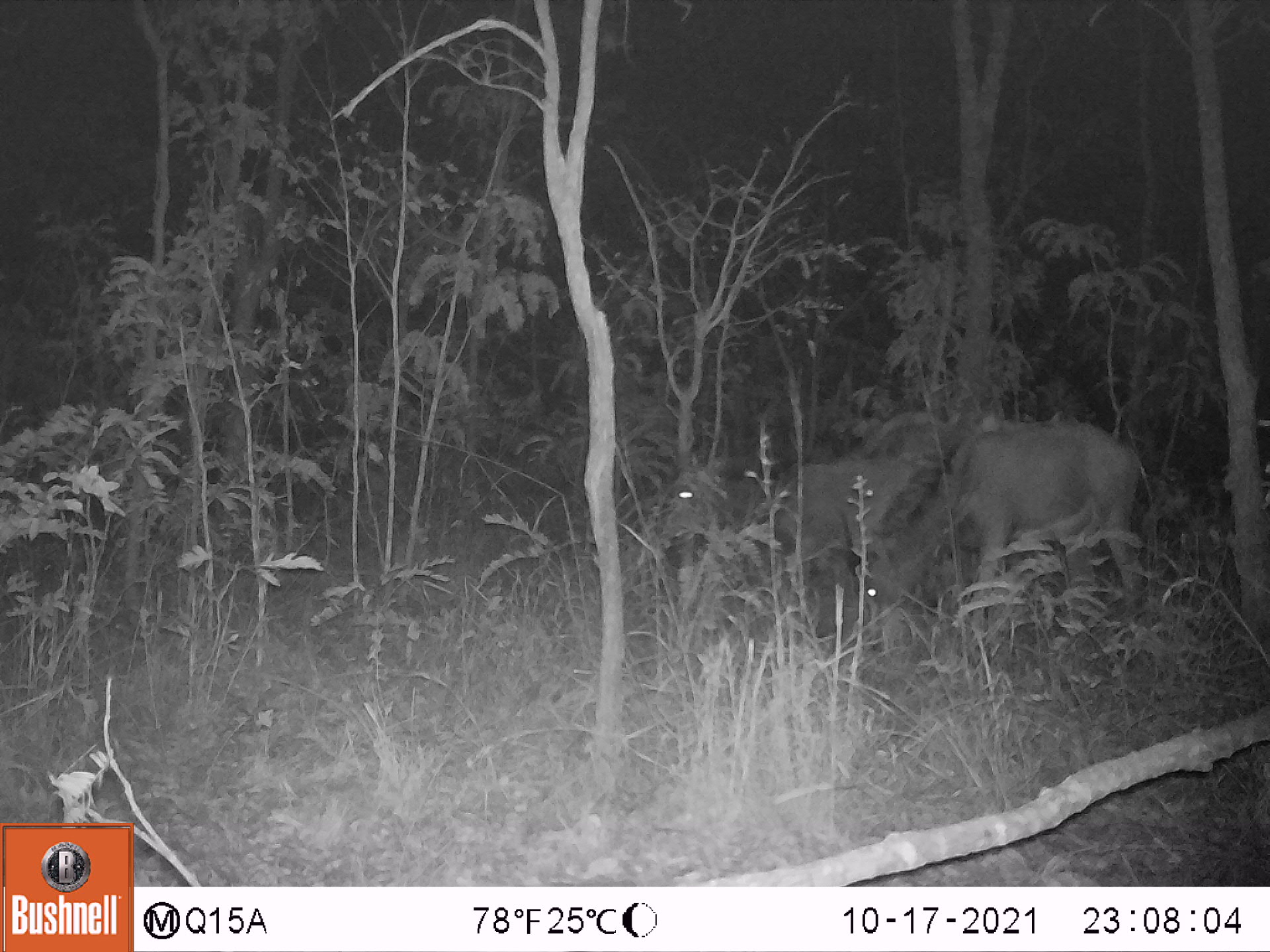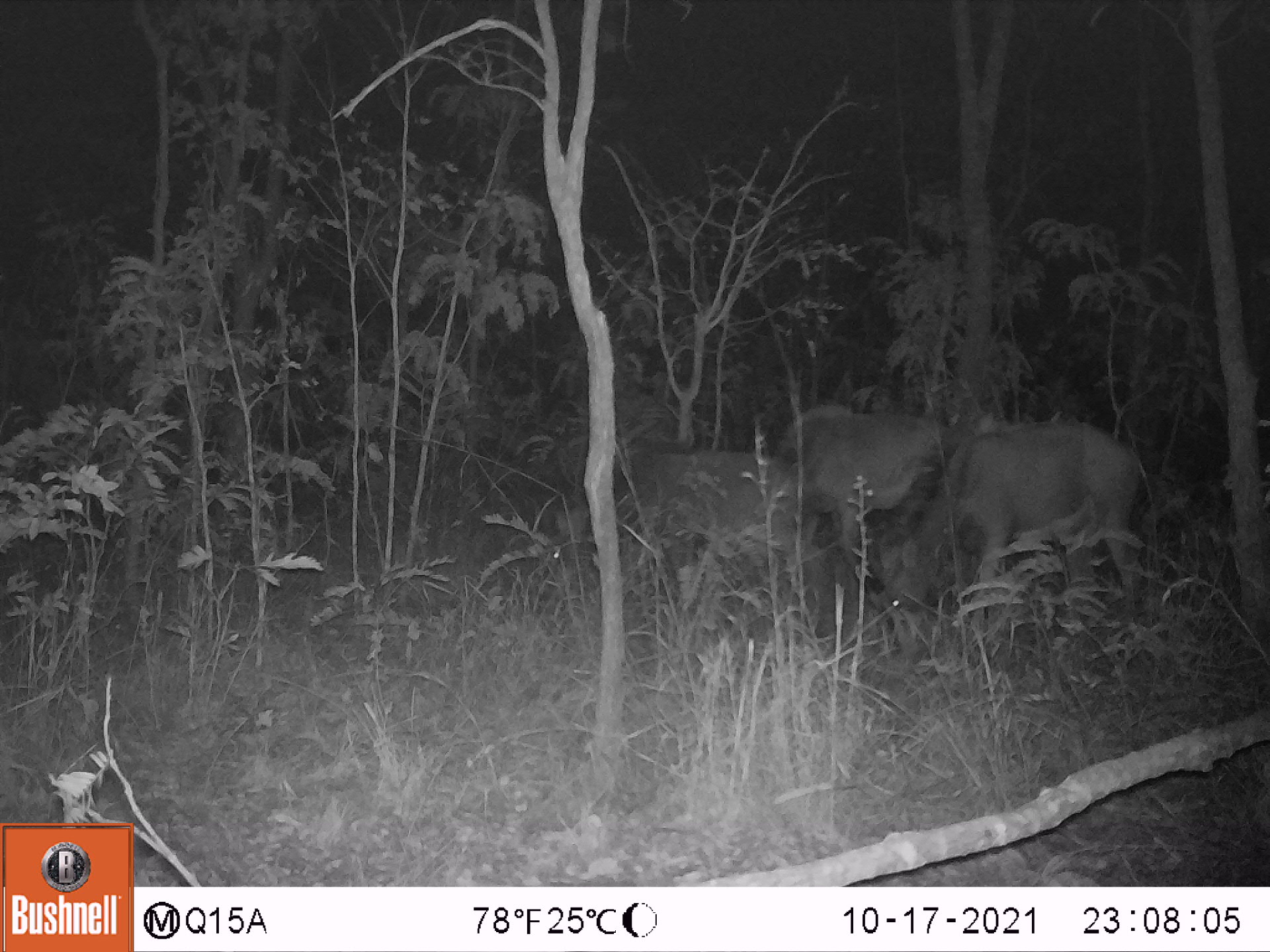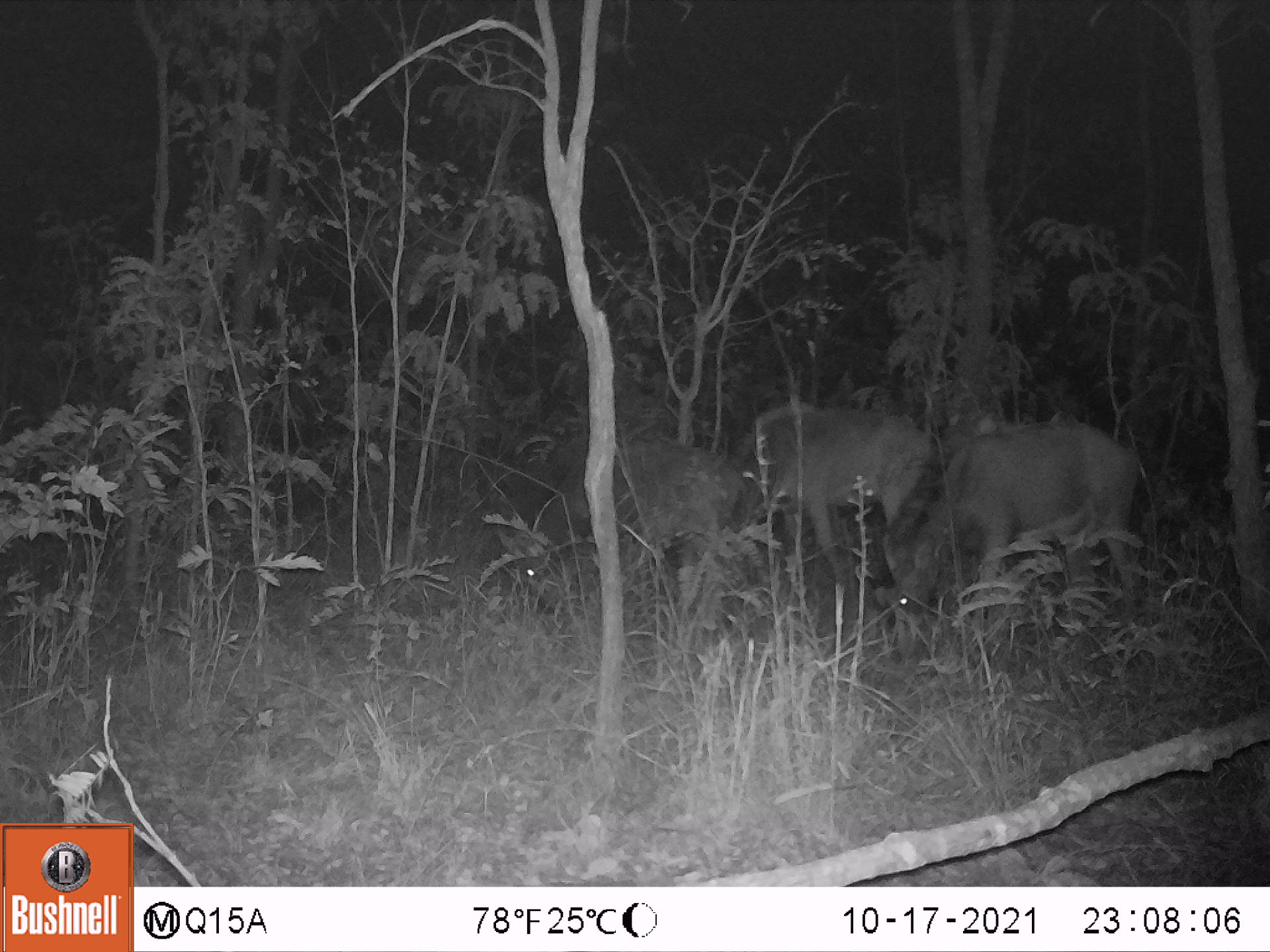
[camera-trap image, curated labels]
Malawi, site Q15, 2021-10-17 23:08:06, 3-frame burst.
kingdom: Animalia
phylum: Chordata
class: Mammalia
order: Artiodactyla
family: Bovidae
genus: Hippotragus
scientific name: Hippotragus niger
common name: sable antelope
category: sable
Sable (sable antelope) (Hippotragus niger), count 3.